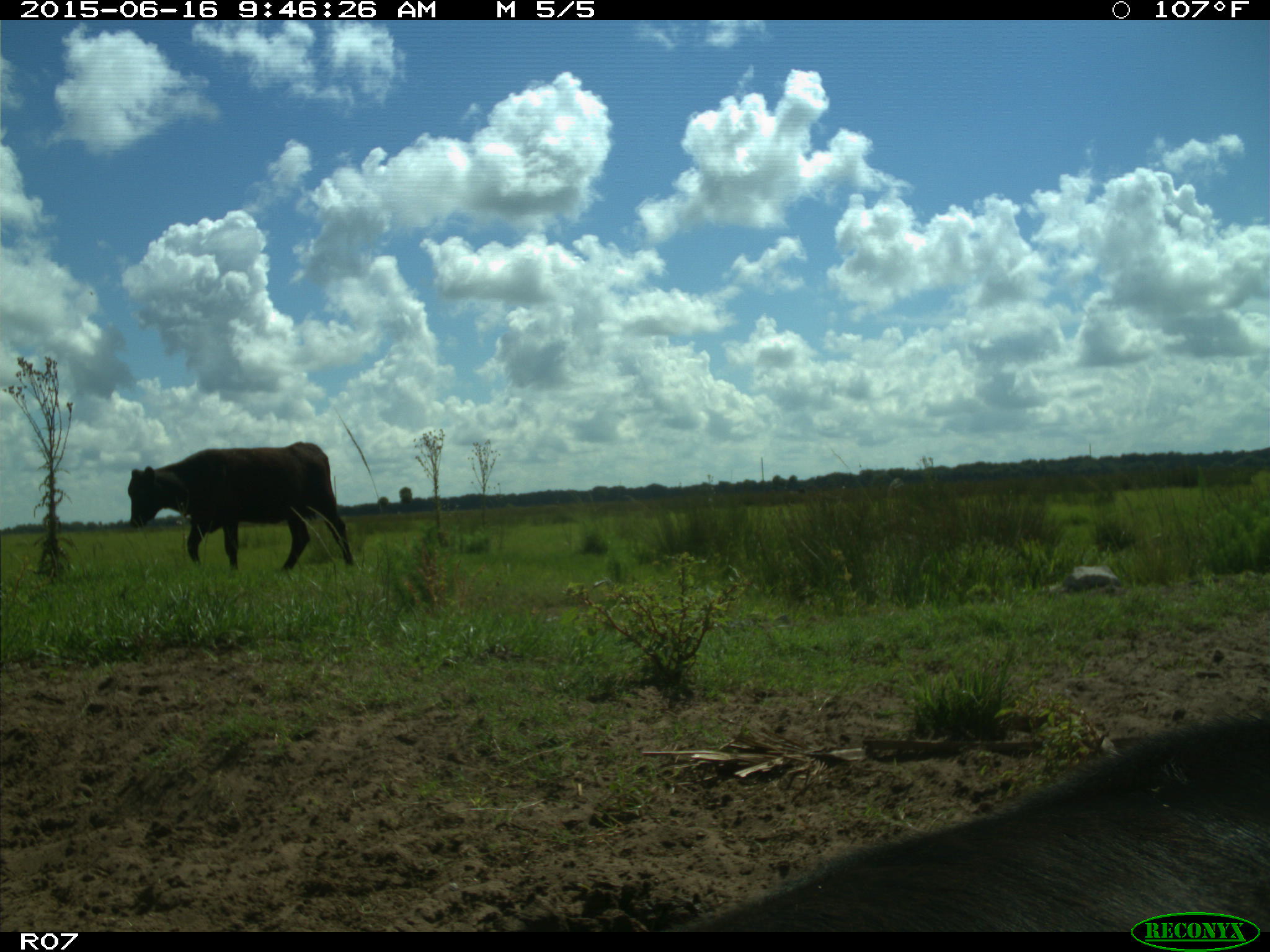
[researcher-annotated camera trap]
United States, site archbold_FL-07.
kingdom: Animalia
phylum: Chordata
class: Mammalia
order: Artiodactyla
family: Bovidae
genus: Bos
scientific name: Bos taurus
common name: domestic cow